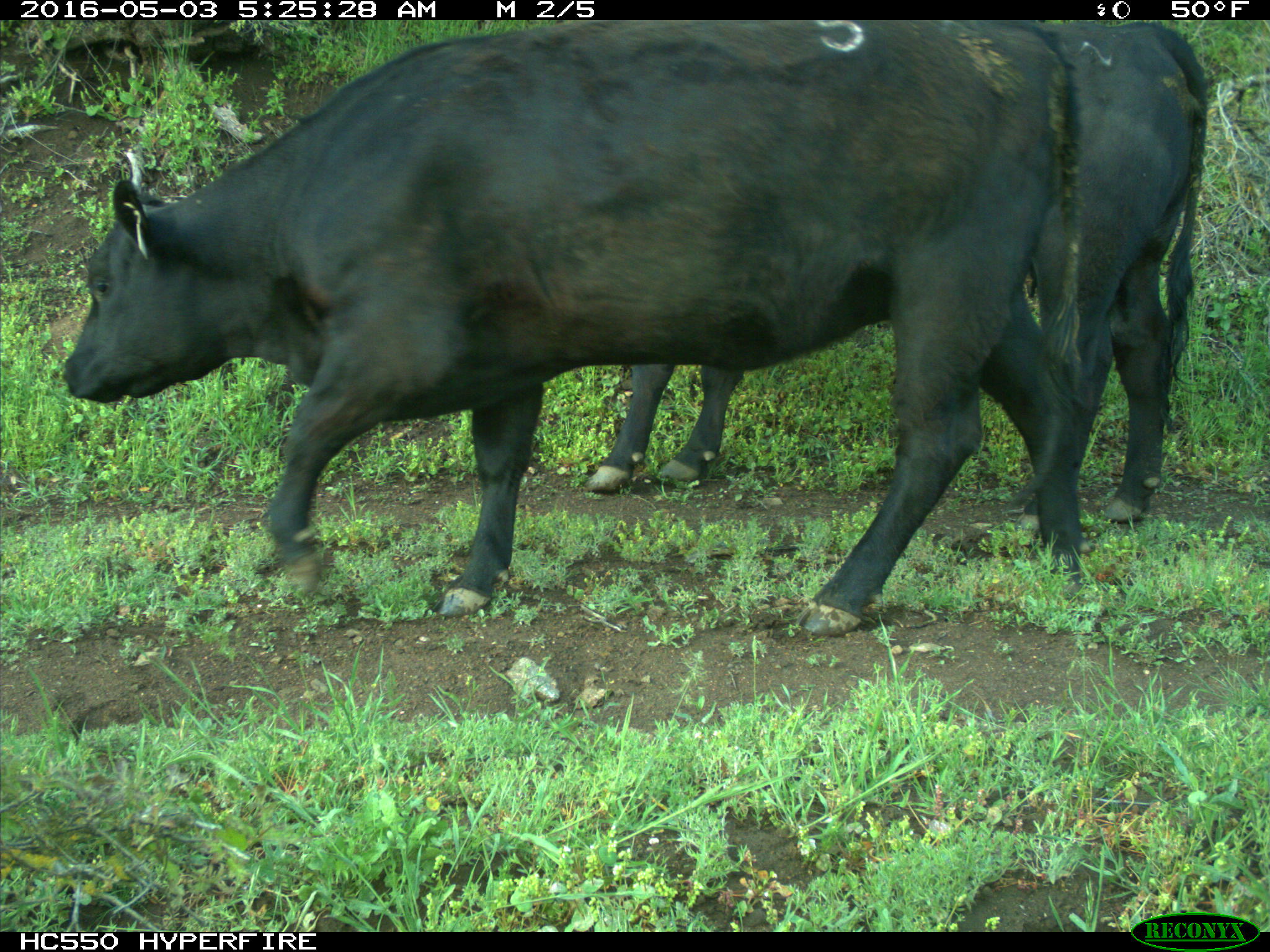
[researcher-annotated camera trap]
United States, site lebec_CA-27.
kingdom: Animalia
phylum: Chordata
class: Mammalia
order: Artiodactyla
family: Bovidae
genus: Bos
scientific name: Bos taurus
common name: domestic cow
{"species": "Bos taurus (domestic cow)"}